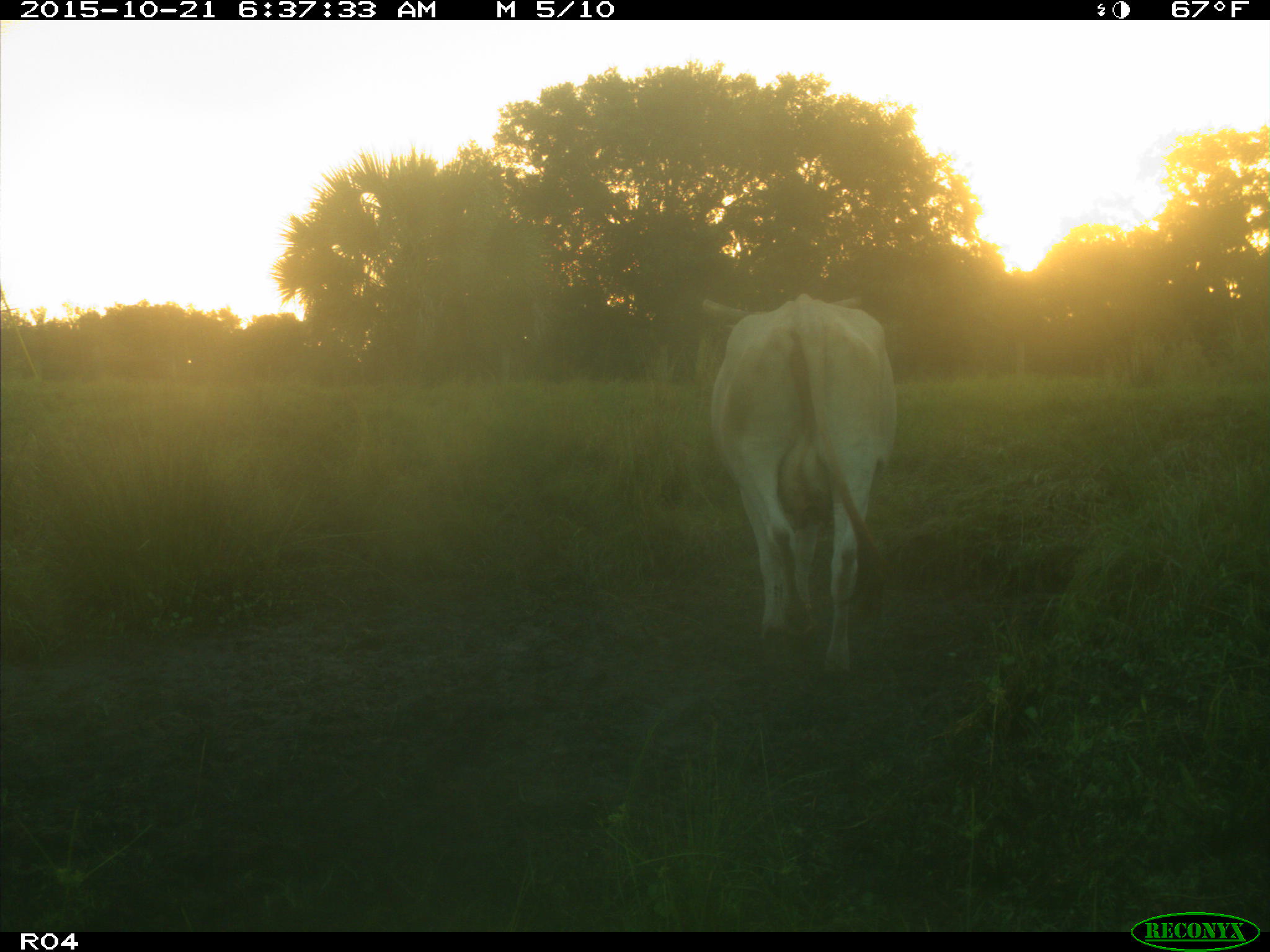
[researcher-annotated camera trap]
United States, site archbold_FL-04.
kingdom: Animalia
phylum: Chordata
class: Mammalia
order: Artiodactyla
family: Bovidae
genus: Bos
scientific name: Bos taurus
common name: domestic cow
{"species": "Bos taurus (domestic cow)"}